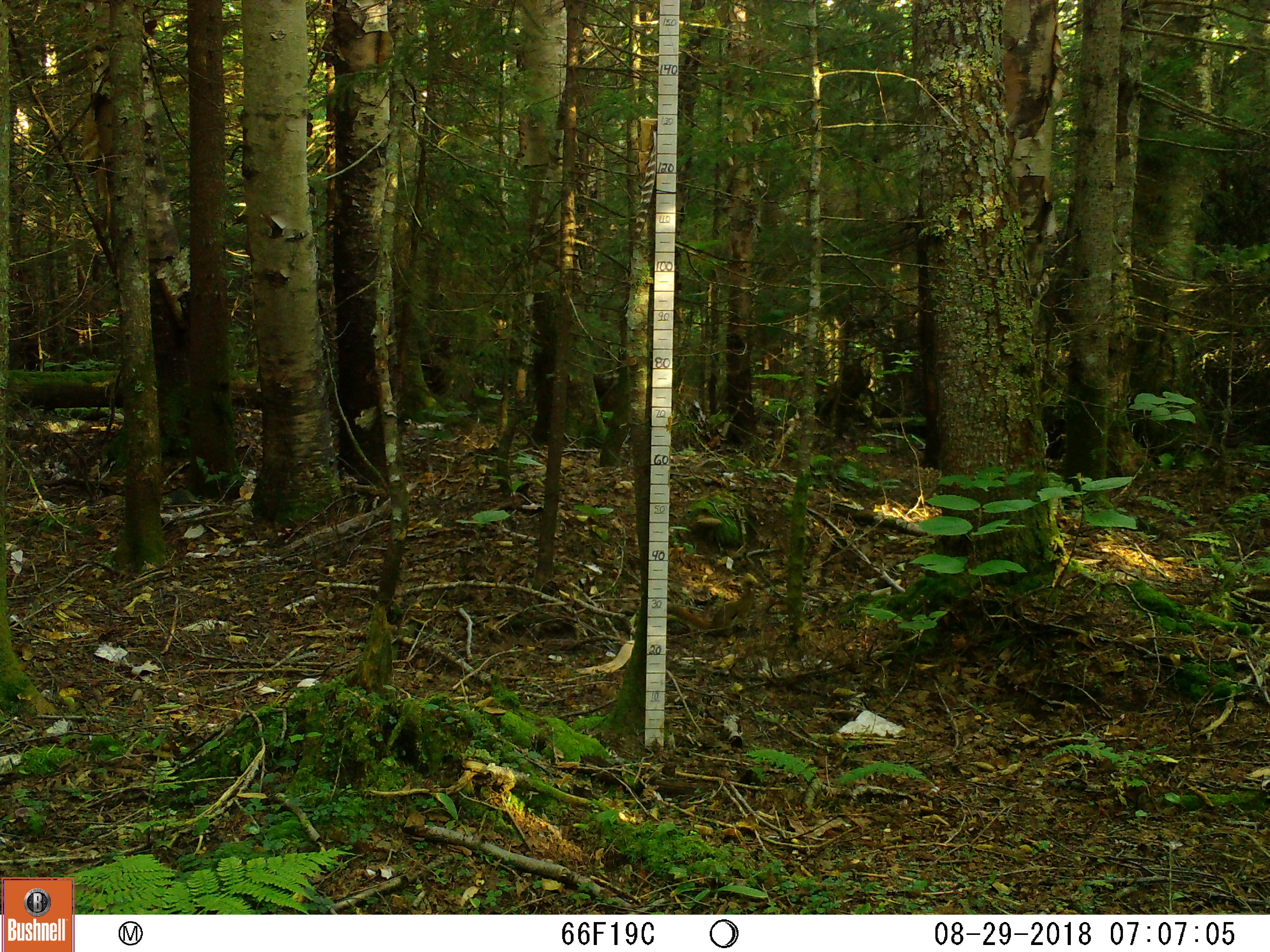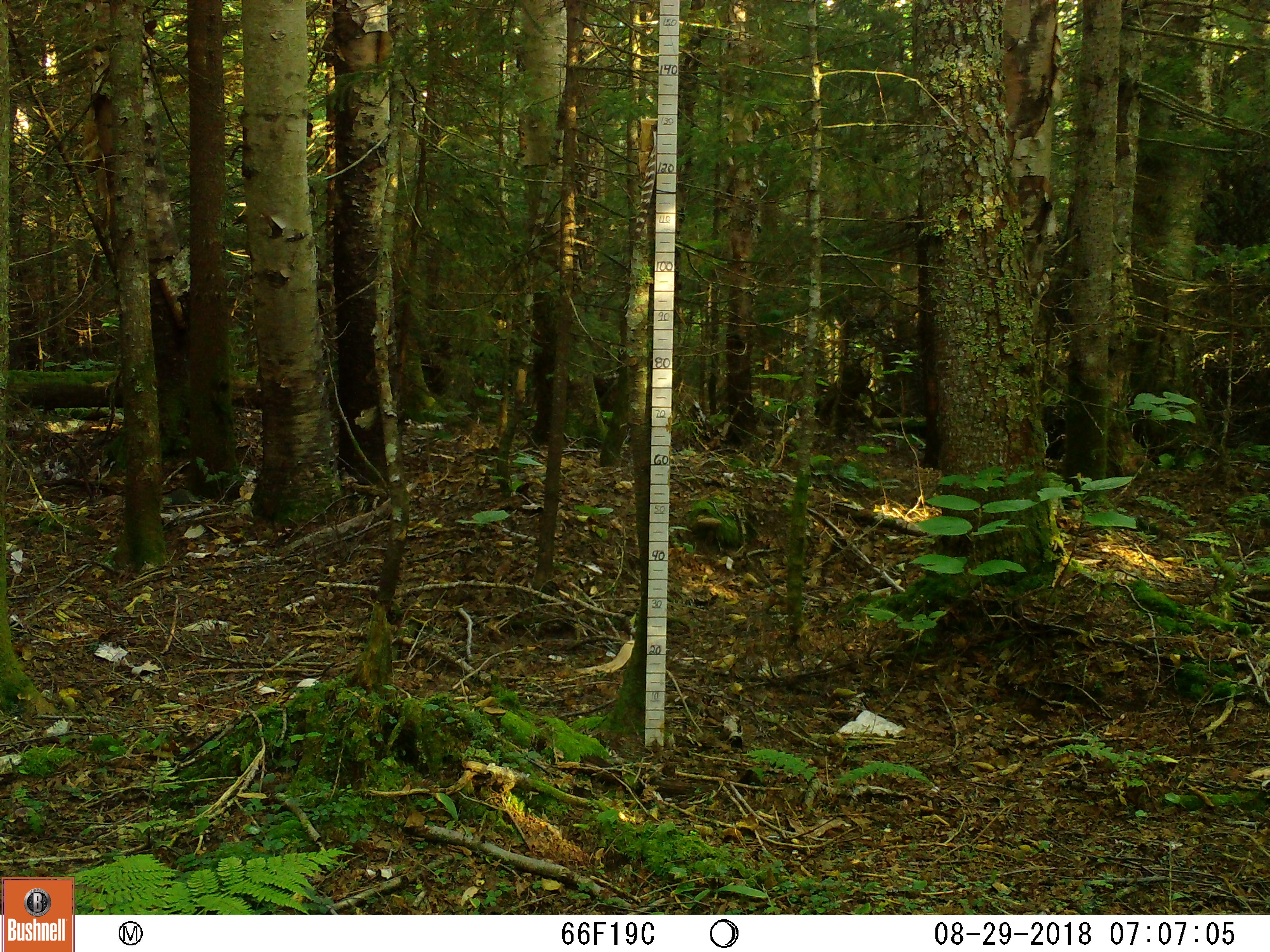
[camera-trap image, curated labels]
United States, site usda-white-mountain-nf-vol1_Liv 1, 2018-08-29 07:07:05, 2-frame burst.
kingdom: Animalia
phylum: Chordata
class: Mammalia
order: Rodentia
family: Sciuridae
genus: Tamiasciurus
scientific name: Tamiasciurus hudsonicus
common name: red squirrel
Red squirrel (Tamiasciurus hudsonicus).